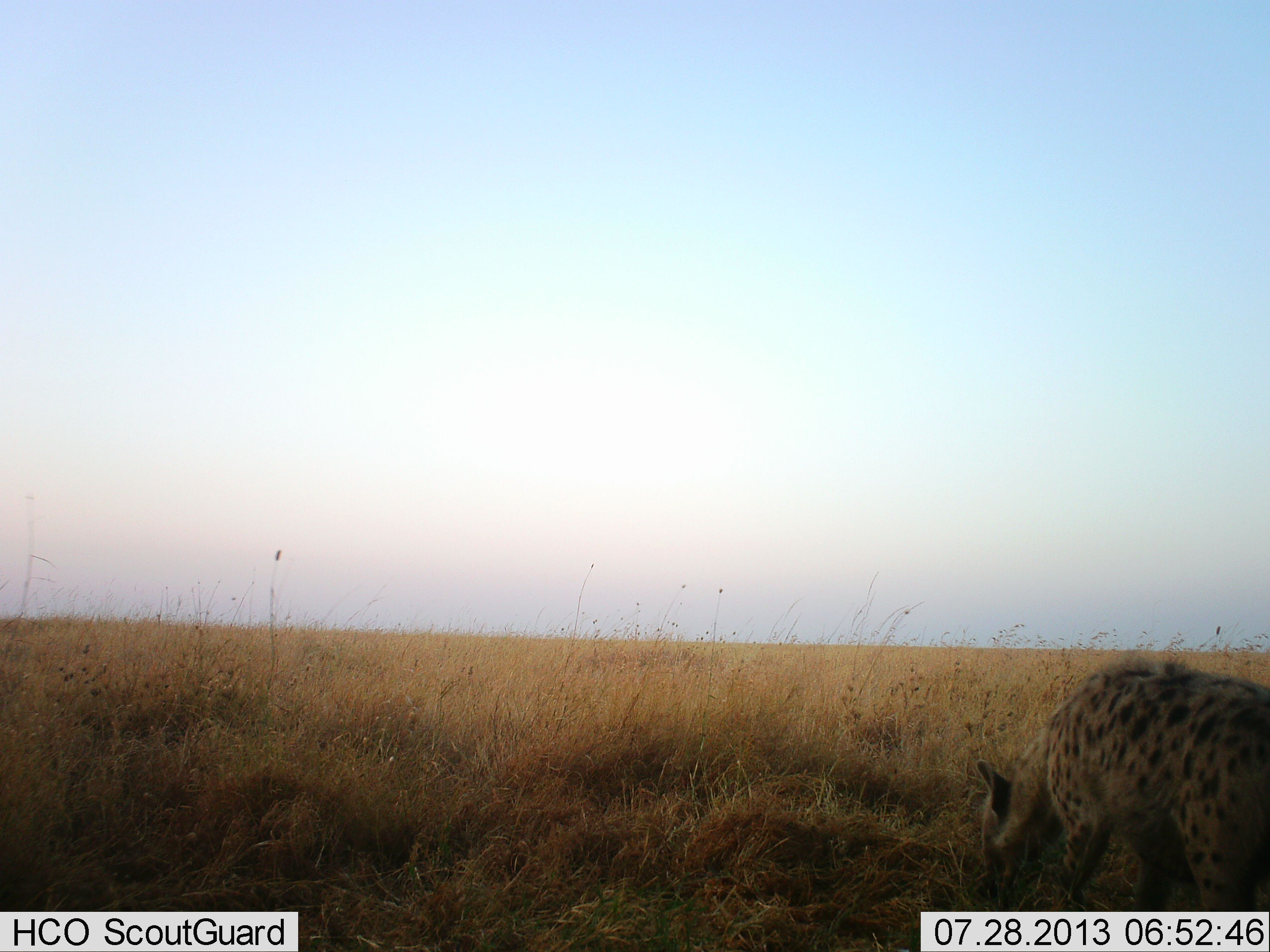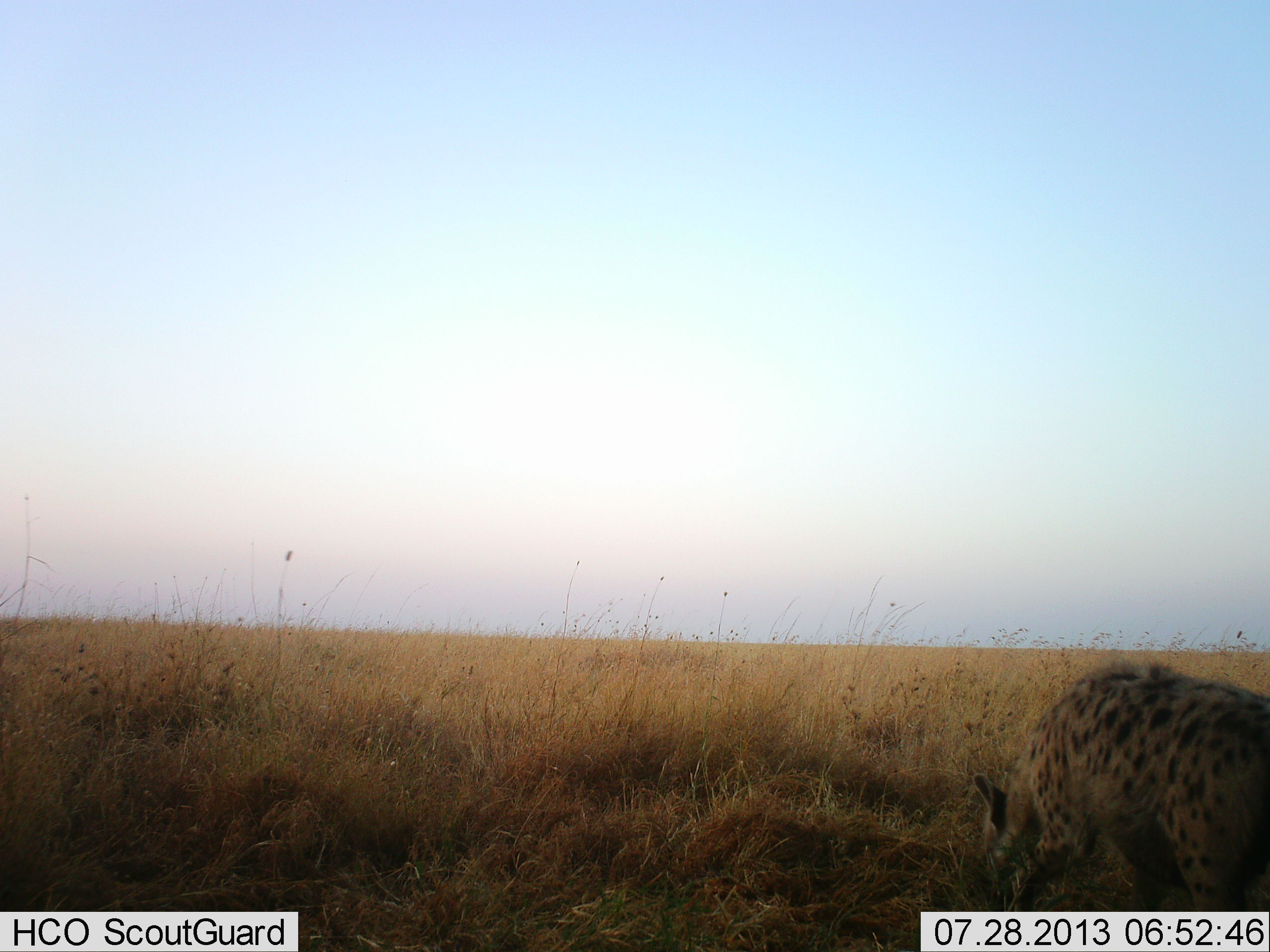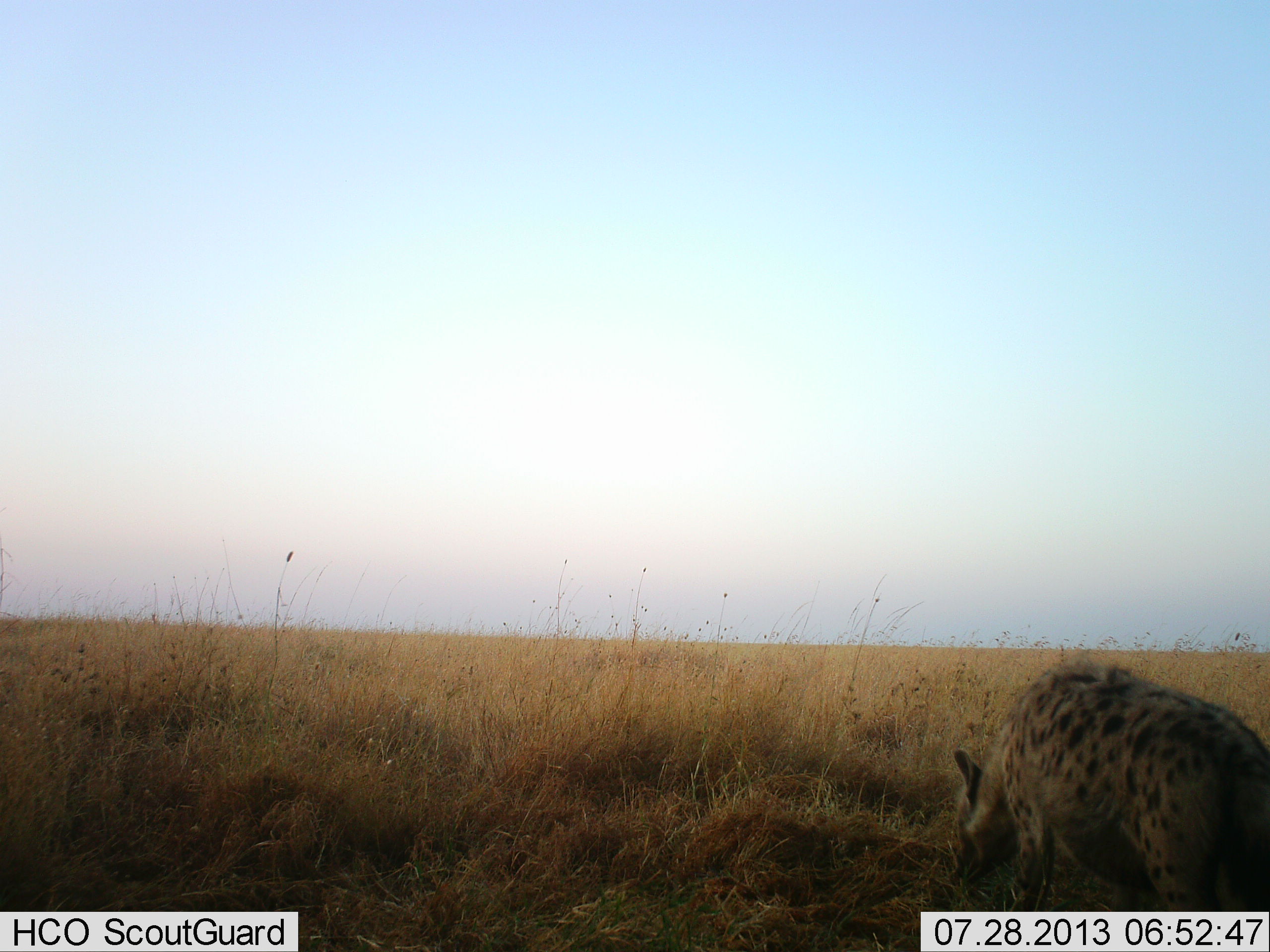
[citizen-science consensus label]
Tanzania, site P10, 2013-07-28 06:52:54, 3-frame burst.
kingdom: Animalia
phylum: Chordata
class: Mammalia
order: Carnivora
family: Hyaenidae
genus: Crocuta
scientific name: Crocuta crocuta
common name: spotted hyena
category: hyenaspotted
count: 1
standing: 28%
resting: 0%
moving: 32%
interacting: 4%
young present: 0%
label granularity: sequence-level